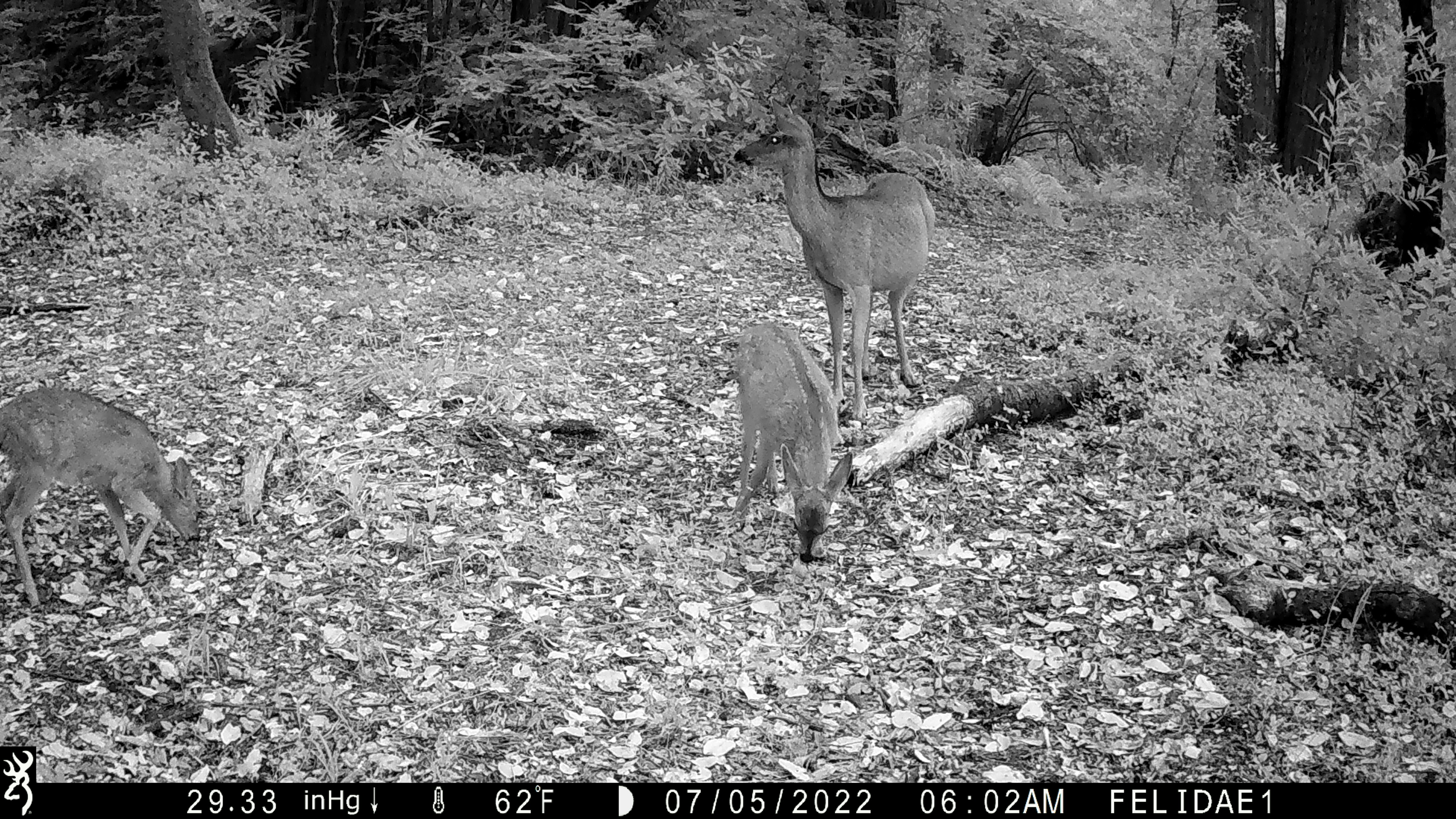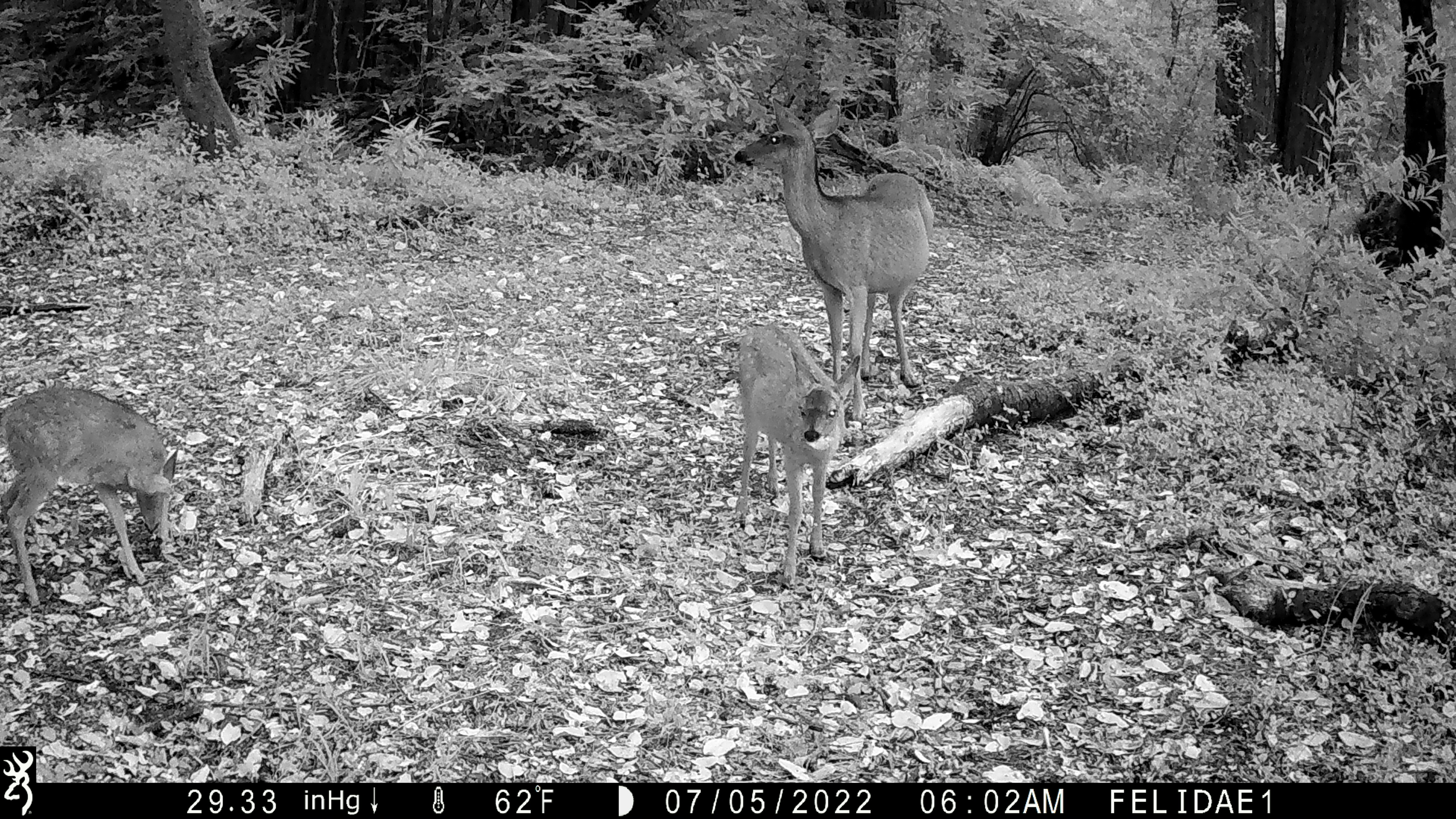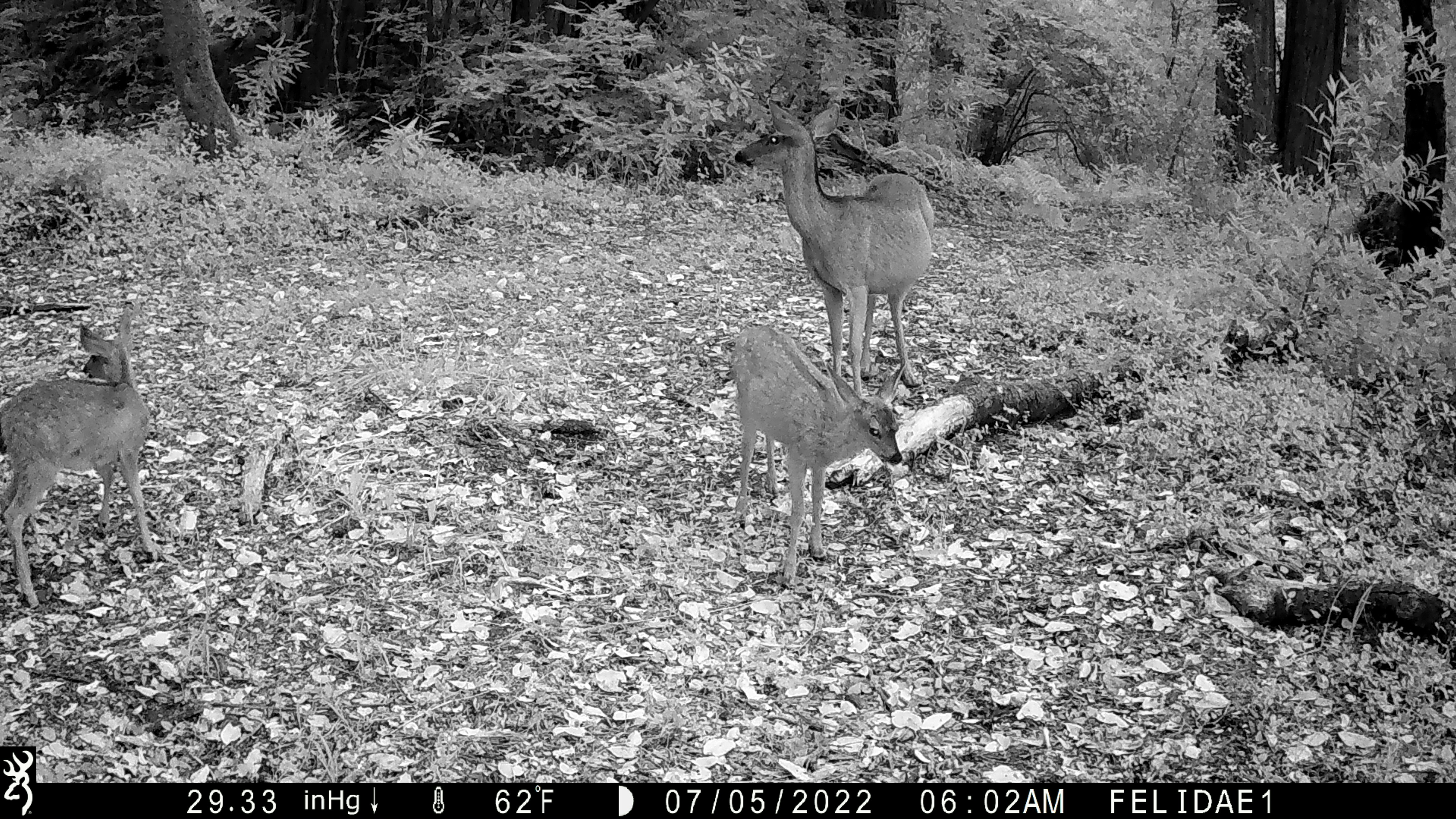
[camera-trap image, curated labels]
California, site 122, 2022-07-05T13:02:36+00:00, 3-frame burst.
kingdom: Animalia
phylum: Chordata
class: Mammalia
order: Artiodactyla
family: Cervidae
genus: Odocoileus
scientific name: Odocoileus hemionus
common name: mule deer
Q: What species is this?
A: Mule deer (Odocoileus hemionus).